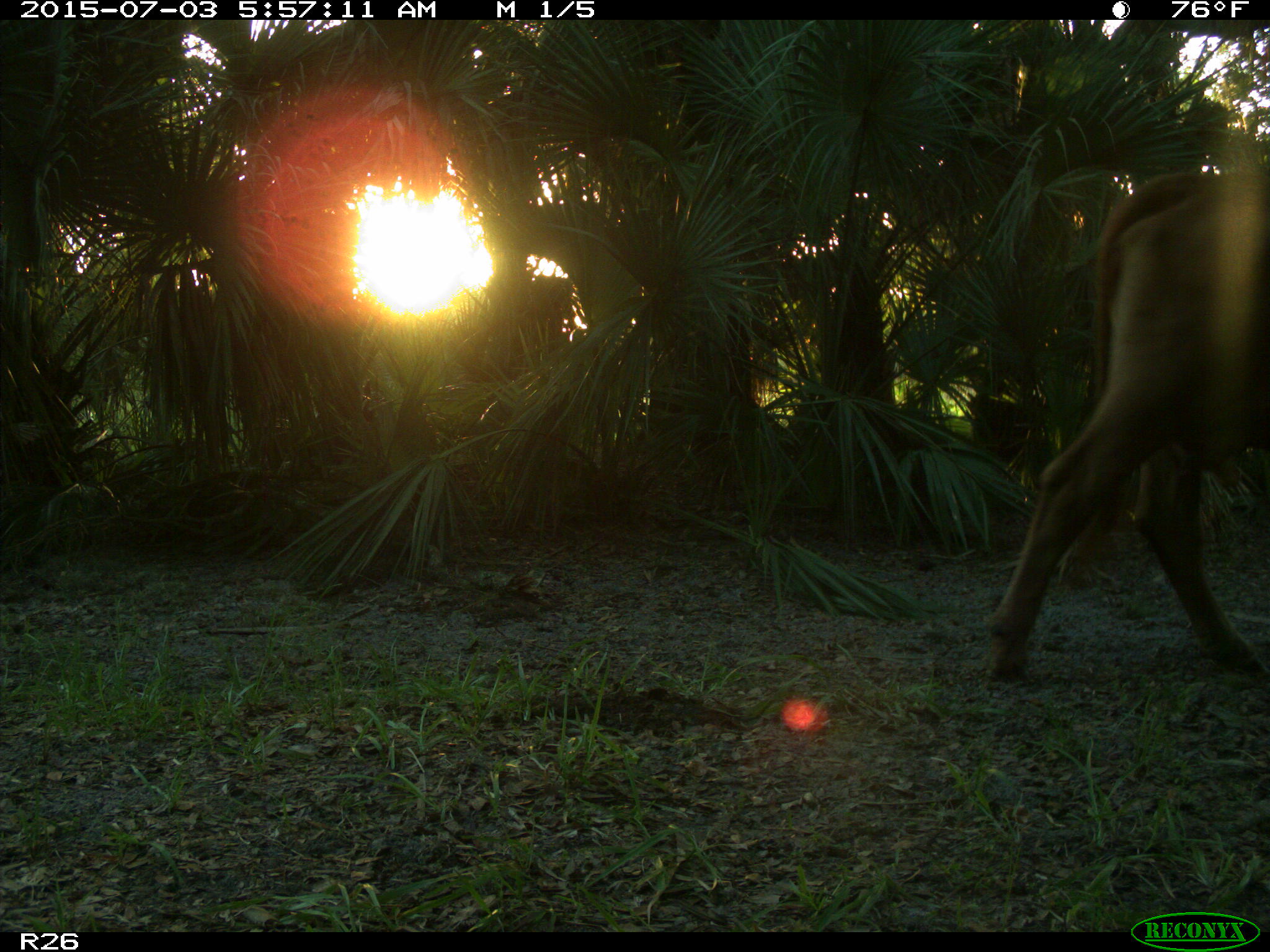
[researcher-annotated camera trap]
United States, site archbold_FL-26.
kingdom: Animalia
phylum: Chordata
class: Mammalia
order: Artiodactyla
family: Bovidae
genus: Bos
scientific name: Bos taurus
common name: domestic cow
Bos taurus (domestic cow).